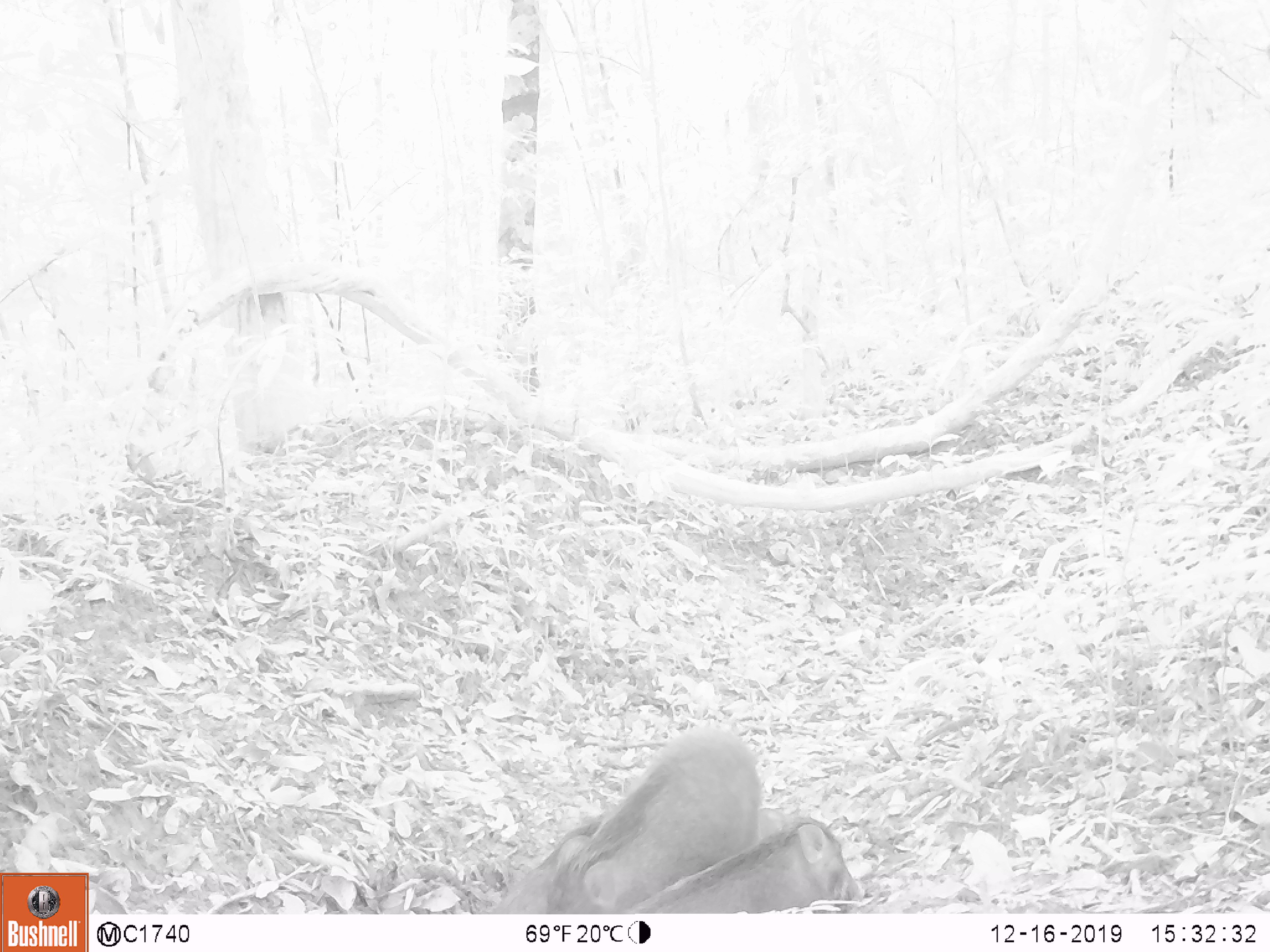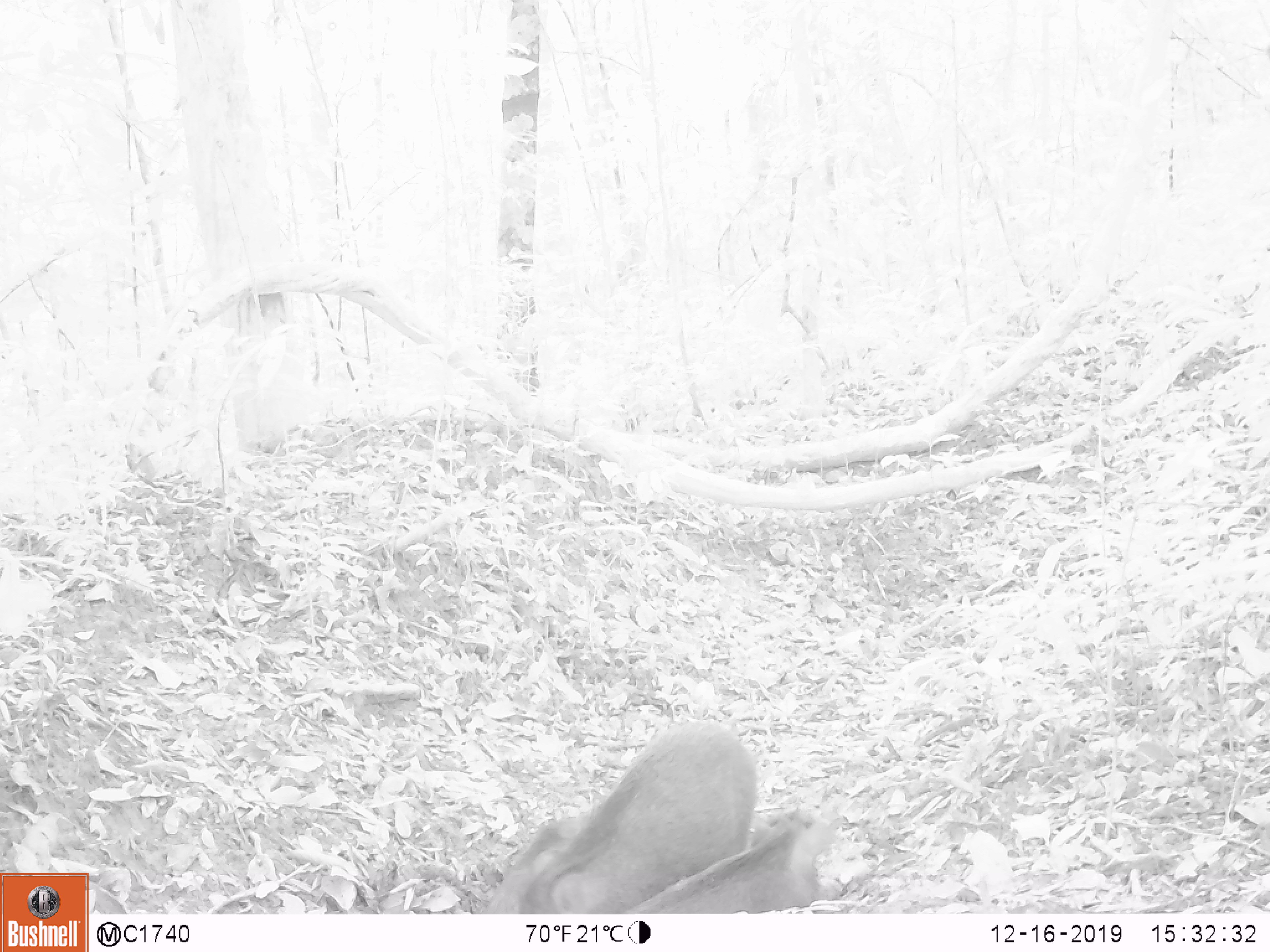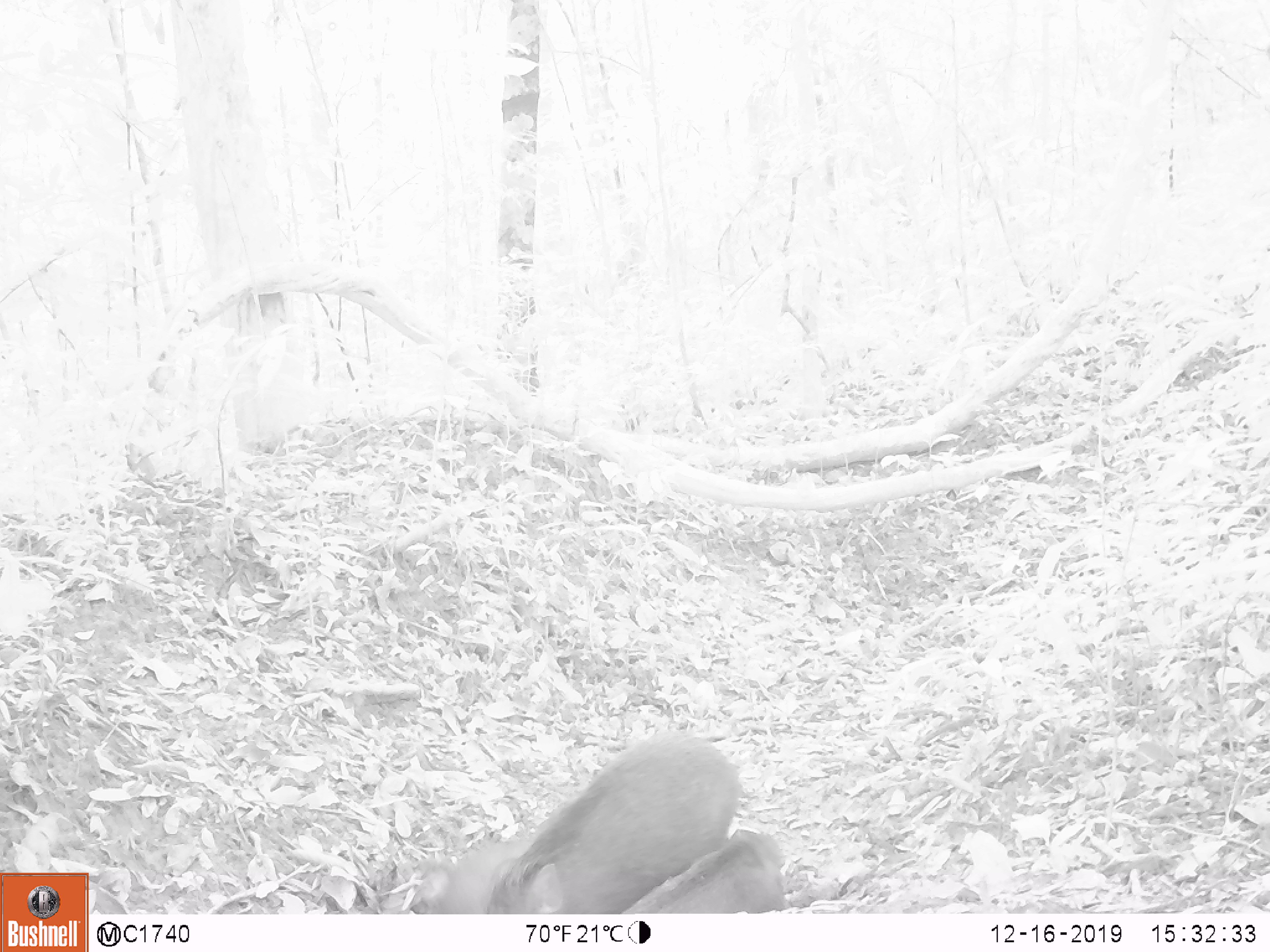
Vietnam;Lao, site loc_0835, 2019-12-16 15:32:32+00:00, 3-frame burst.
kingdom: Animalia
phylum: Chordata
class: Mammalia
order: Artiodactyla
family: Suidae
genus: Sus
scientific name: Sus scrofa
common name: eurasian wild pig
Eurasian wild pig (Sus scrofa). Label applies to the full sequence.